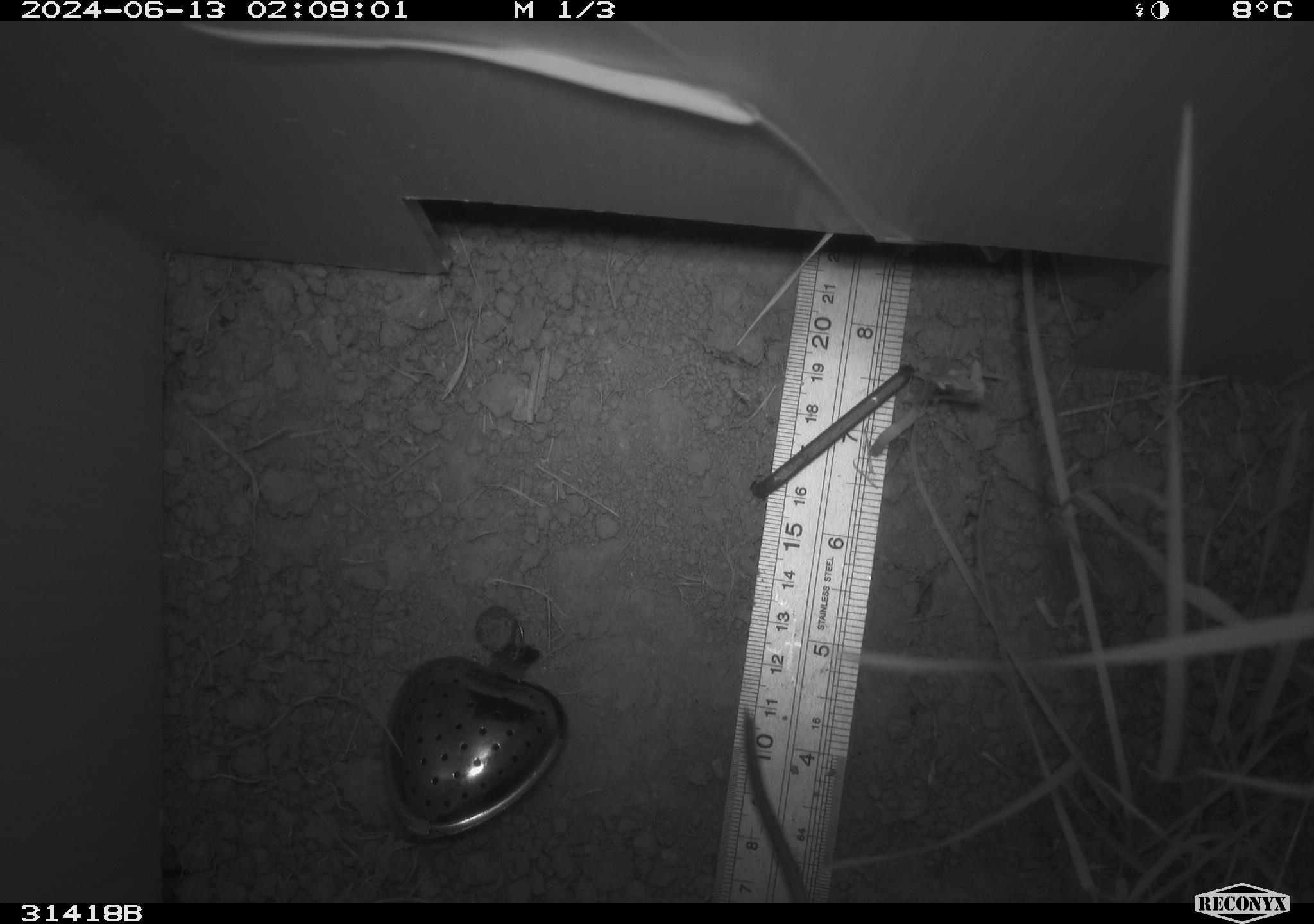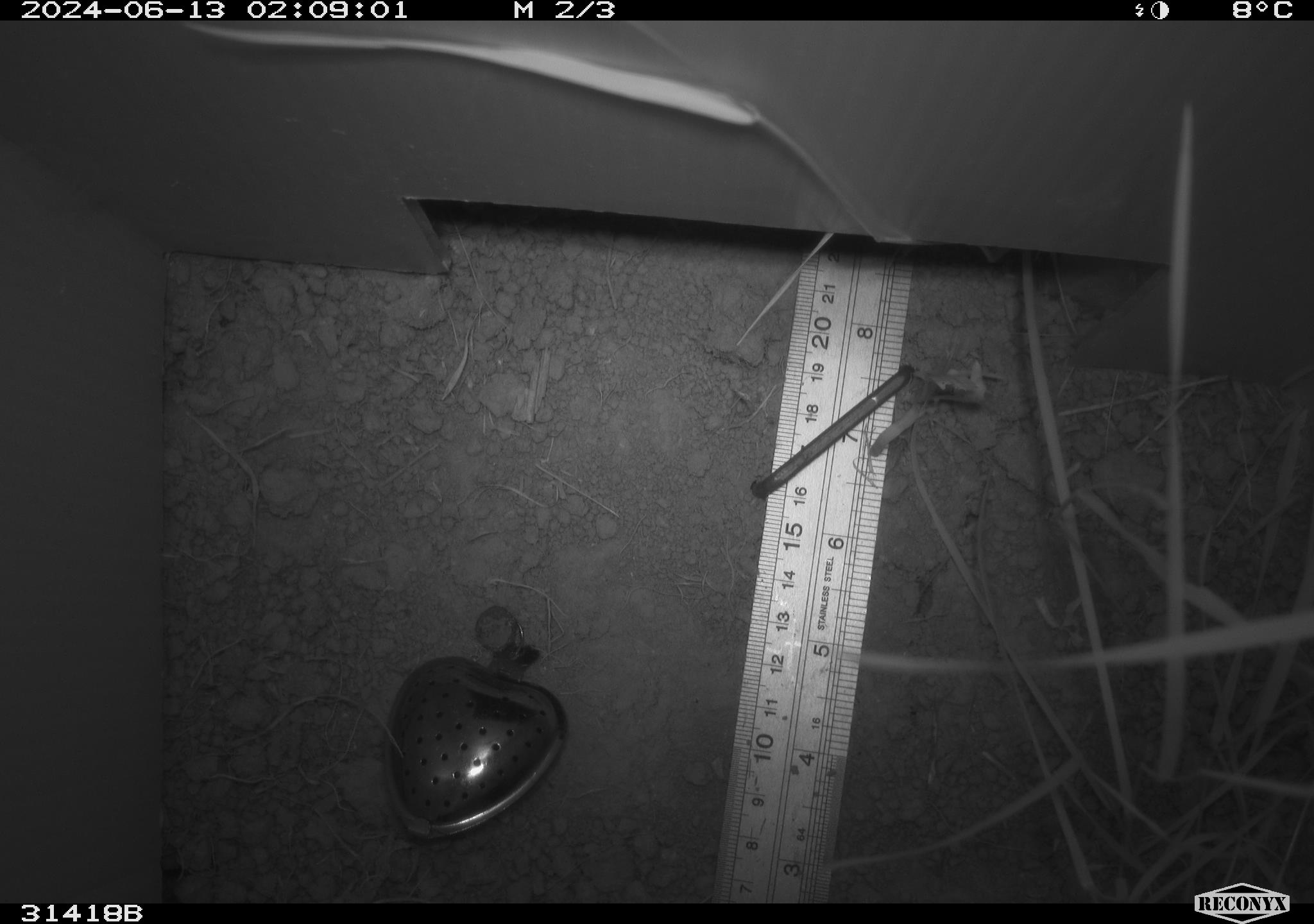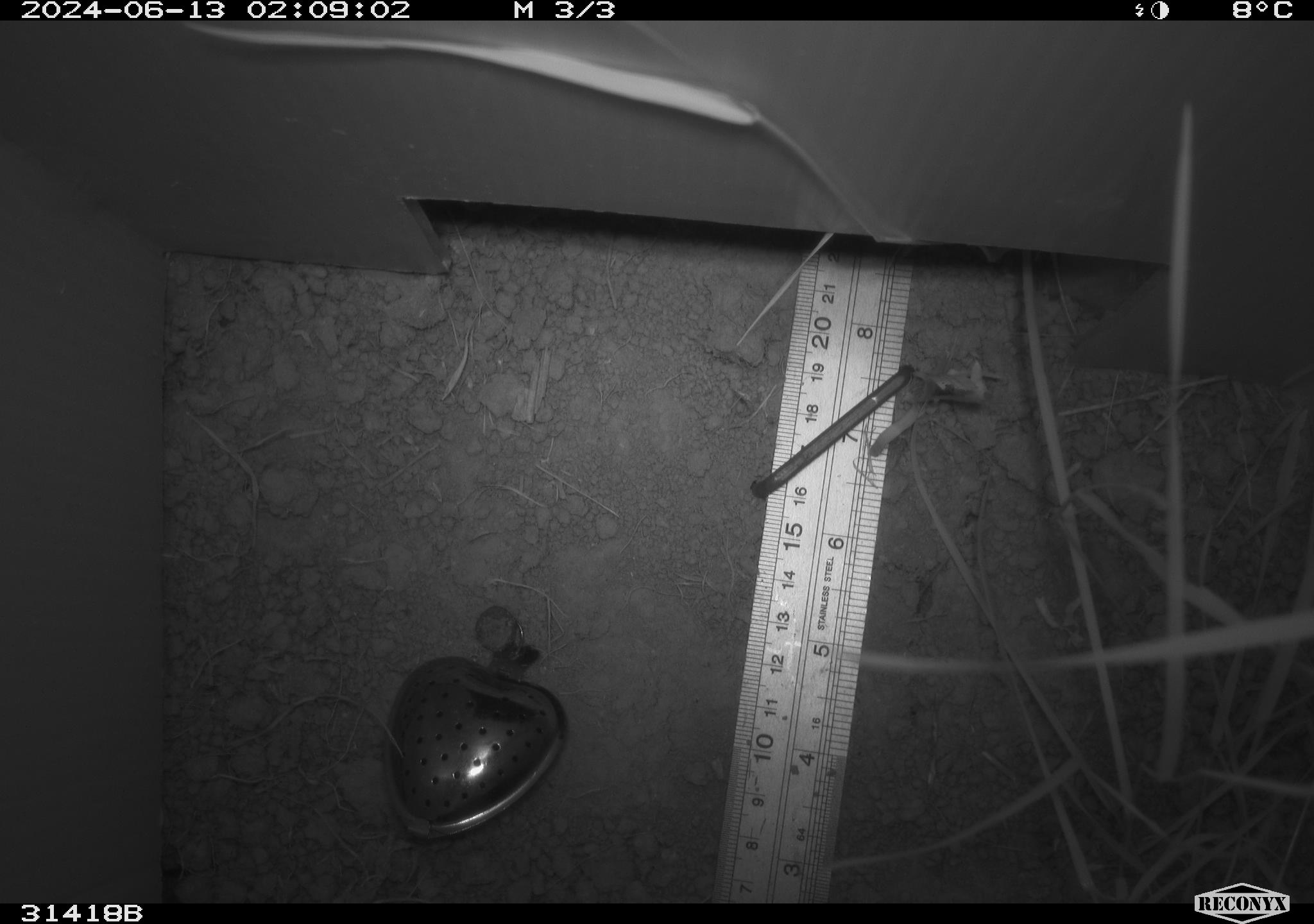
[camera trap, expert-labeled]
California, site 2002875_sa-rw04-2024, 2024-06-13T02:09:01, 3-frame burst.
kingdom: Animalia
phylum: Chordata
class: Mammalia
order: Rodentia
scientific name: Rodentia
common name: rodent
Rodent (Rodentia).